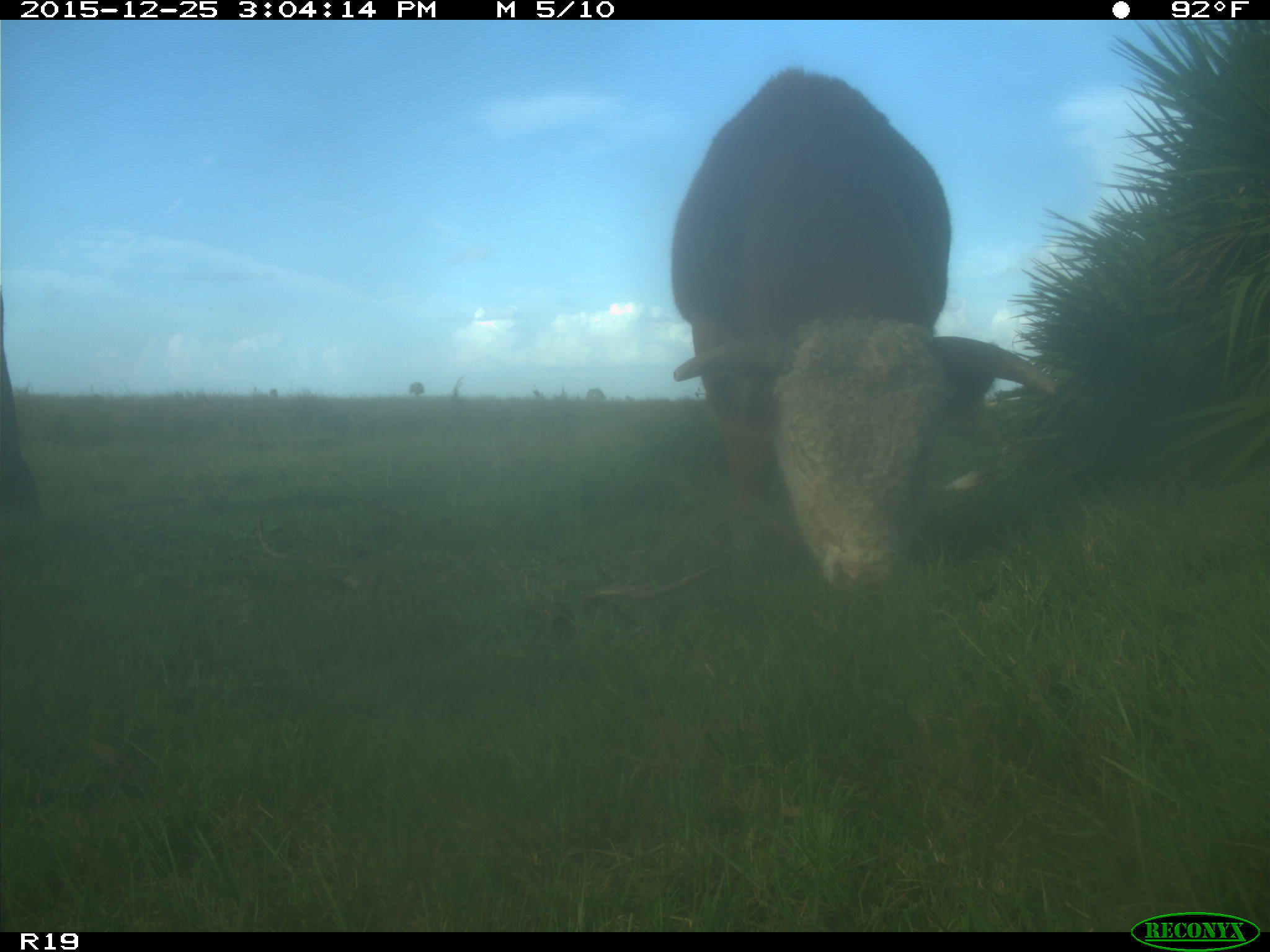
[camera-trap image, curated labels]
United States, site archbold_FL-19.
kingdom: Animalia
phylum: Chordata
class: Mammalia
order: Artiodactyla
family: Bovidae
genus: Bos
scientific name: Bos taurus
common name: domestic cow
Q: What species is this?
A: Bos taurus (domestic cow).